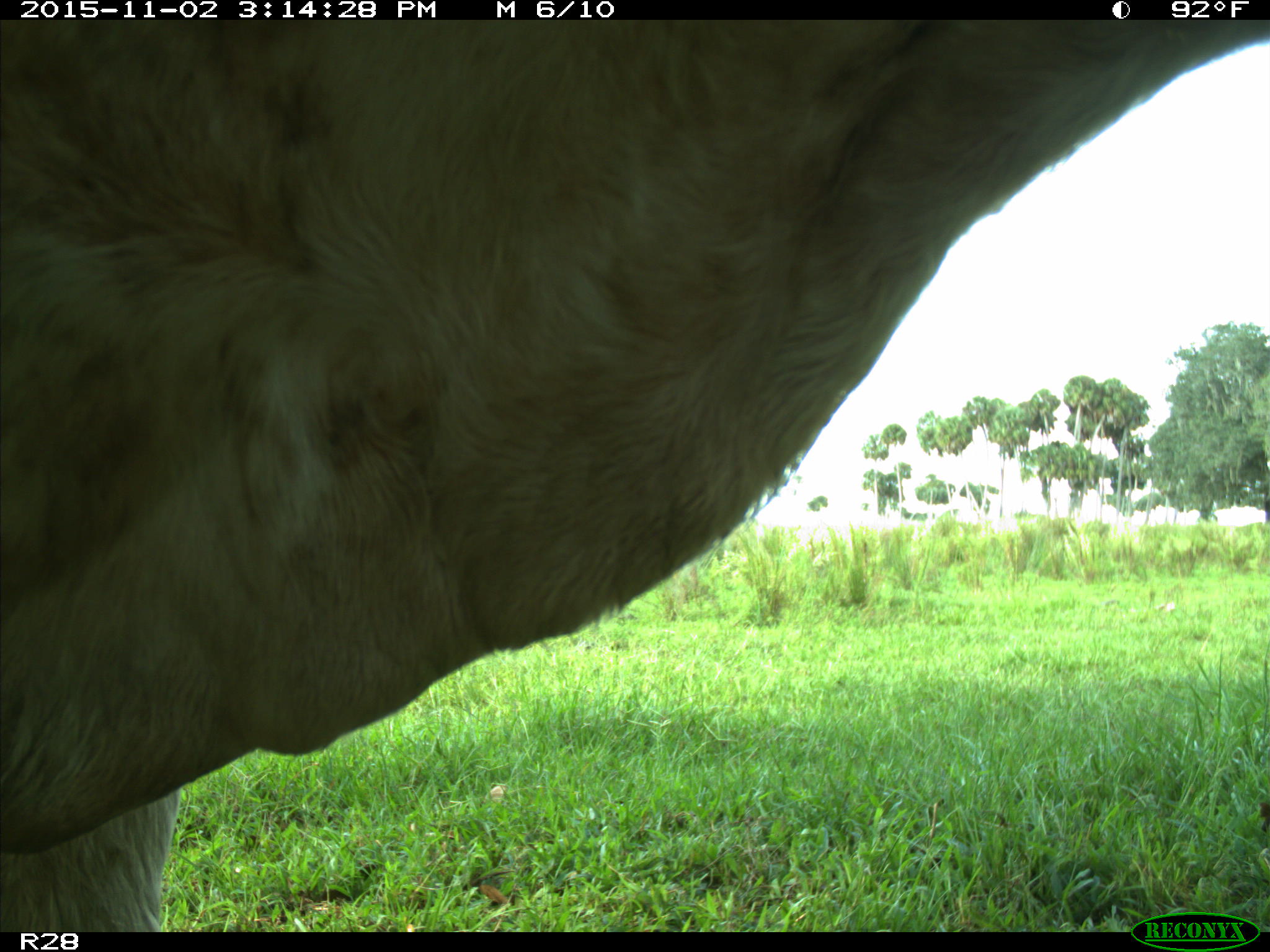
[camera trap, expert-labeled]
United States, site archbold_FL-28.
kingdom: Animalia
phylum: Chordata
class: Mammalia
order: Artiodactyla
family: Bovidae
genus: Bos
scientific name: Bos taurus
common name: domestic cow